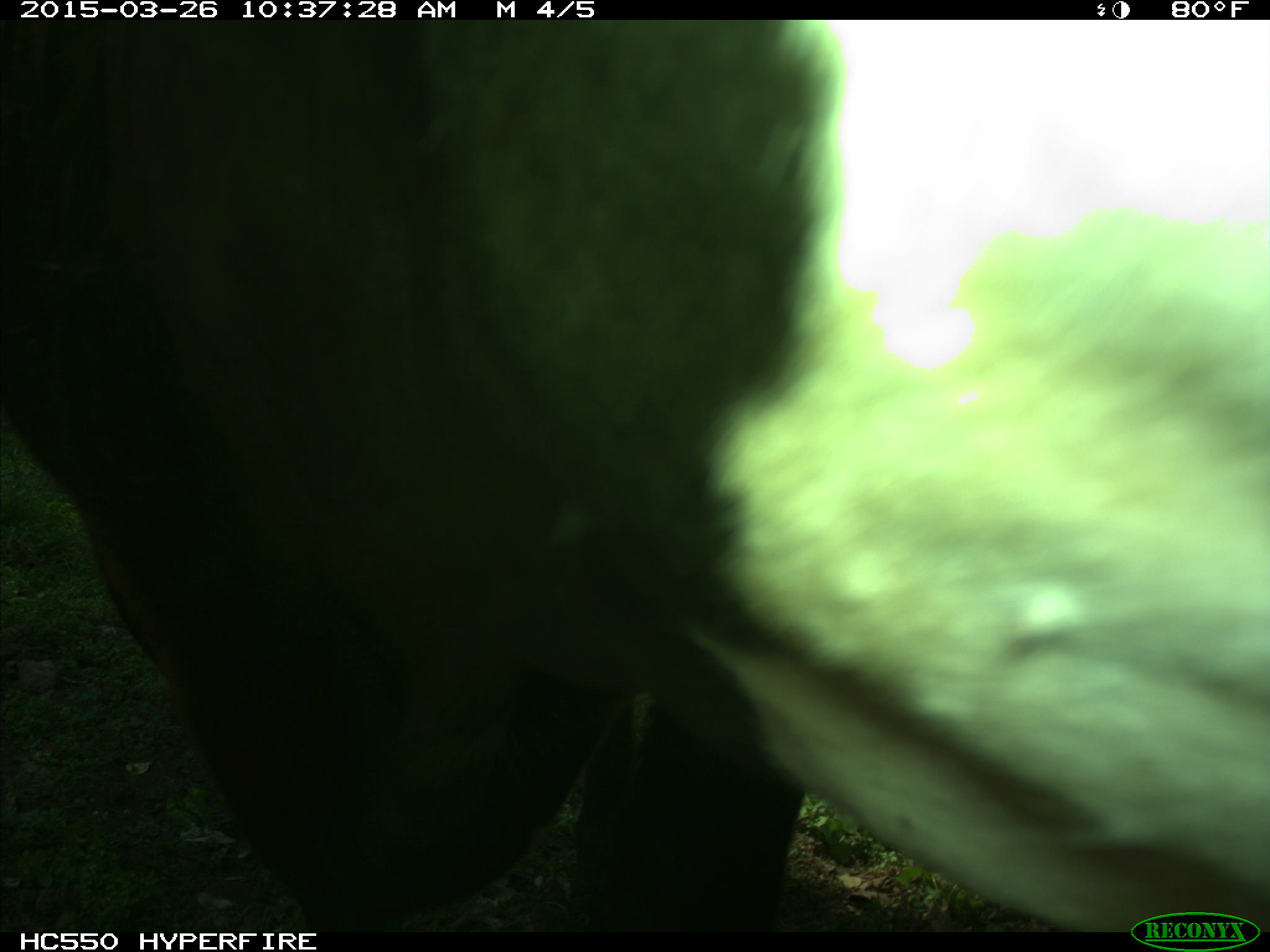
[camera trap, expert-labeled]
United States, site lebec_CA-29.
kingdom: Animalia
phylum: Chordata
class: Mammalia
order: Artiodactyla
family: Bovidae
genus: Bos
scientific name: Bos taurus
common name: domestic cow